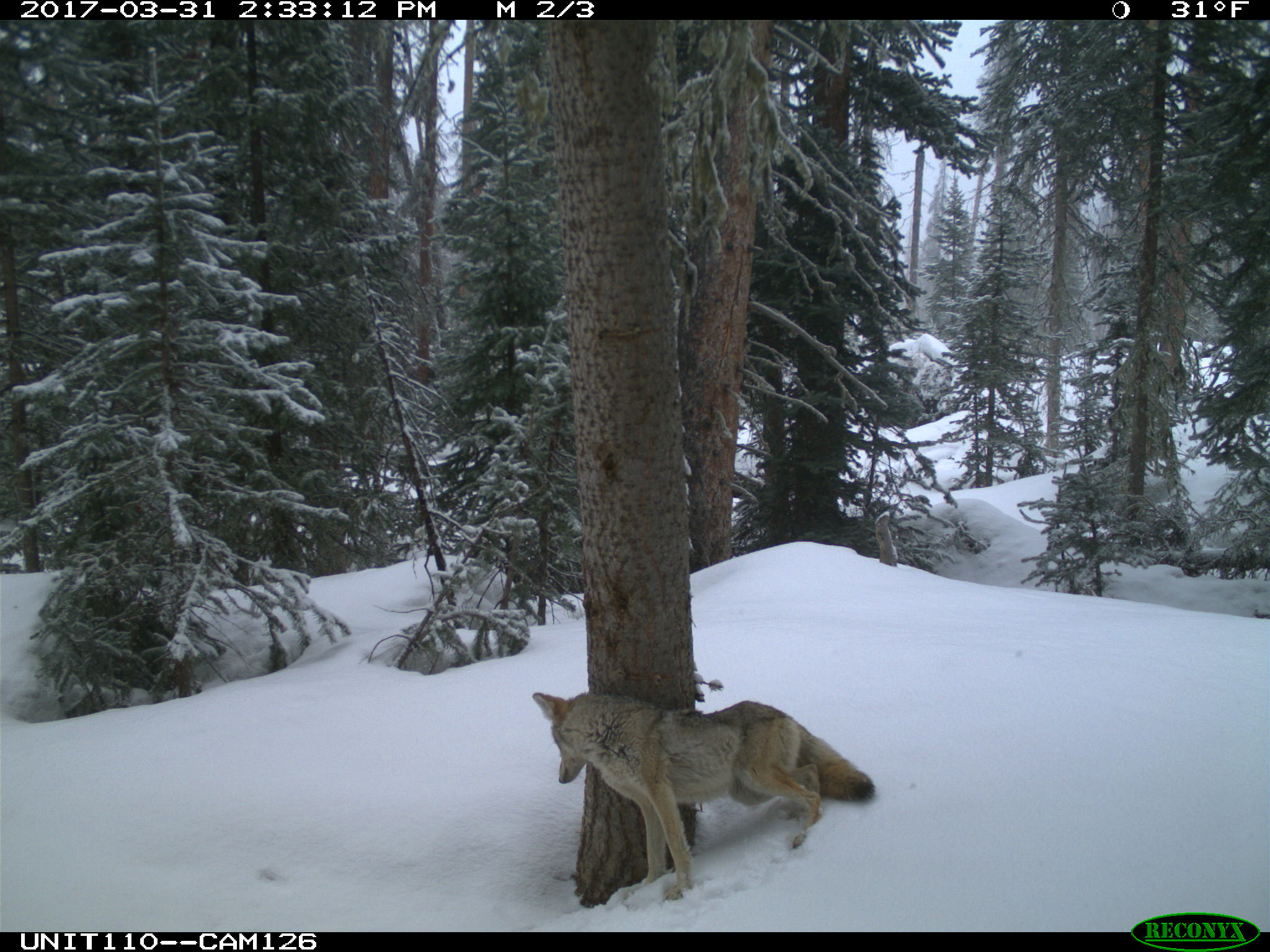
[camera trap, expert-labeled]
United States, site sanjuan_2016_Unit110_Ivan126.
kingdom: Animalia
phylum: Chordata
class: Mammalia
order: Carnivora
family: Canidae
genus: Canis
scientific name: Canis latrans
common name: coyote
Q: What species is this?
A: Canis latrans (coyote).